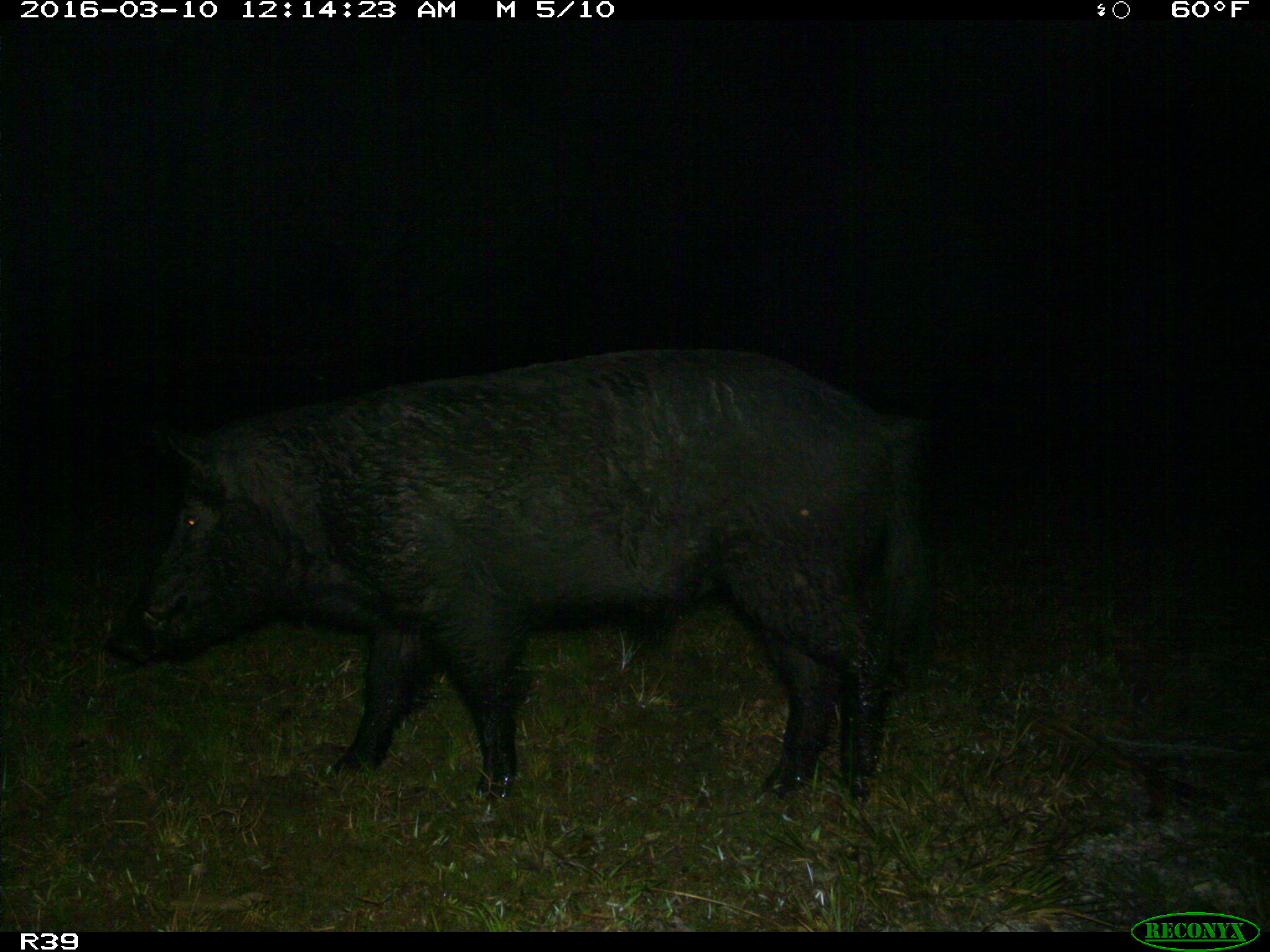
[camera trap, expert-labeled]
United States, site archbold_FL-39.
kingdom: Animalia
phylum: Chordata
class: Mammalia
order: Artiodactyla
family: Suidae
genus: Sus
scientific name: Sus scrofa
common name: wild boar